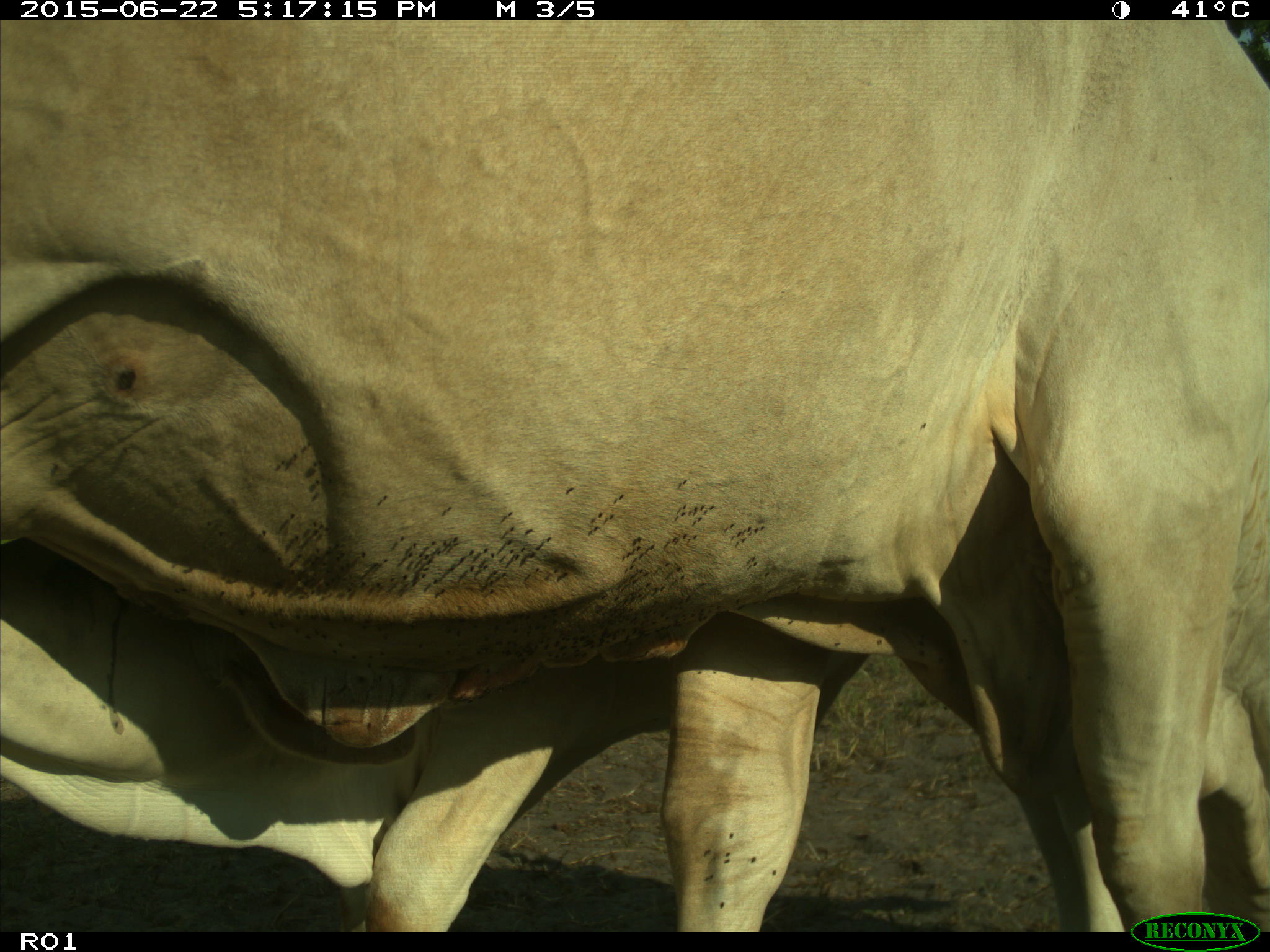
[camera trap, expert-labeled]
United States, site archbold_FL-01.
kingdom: Animalia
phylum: Chordata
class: Mammalia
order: Artiodactyla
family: Bovidae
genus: Bos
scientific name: Bos taurus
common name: domestic cow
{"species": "Bos taurus (domestic cow)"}